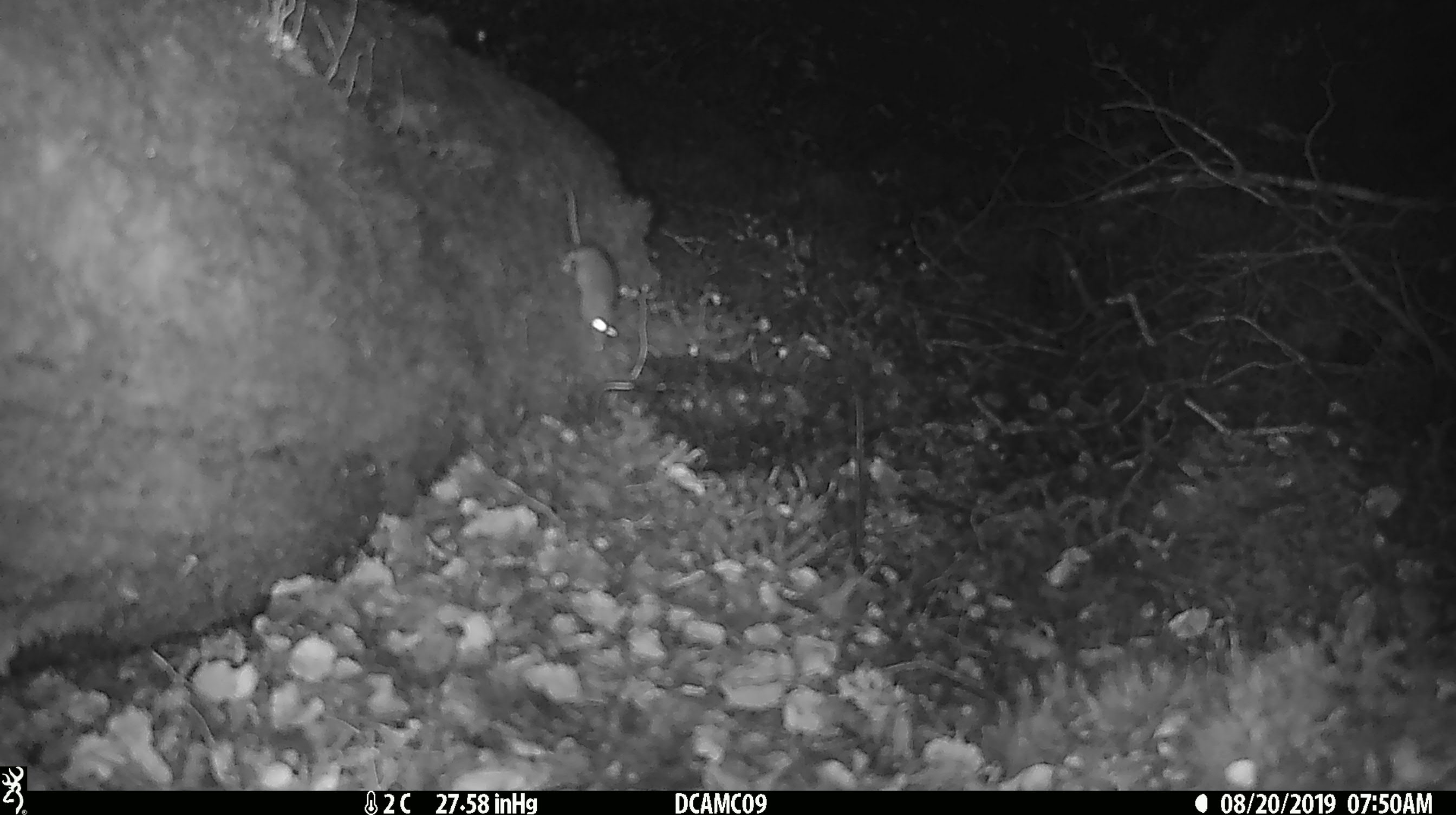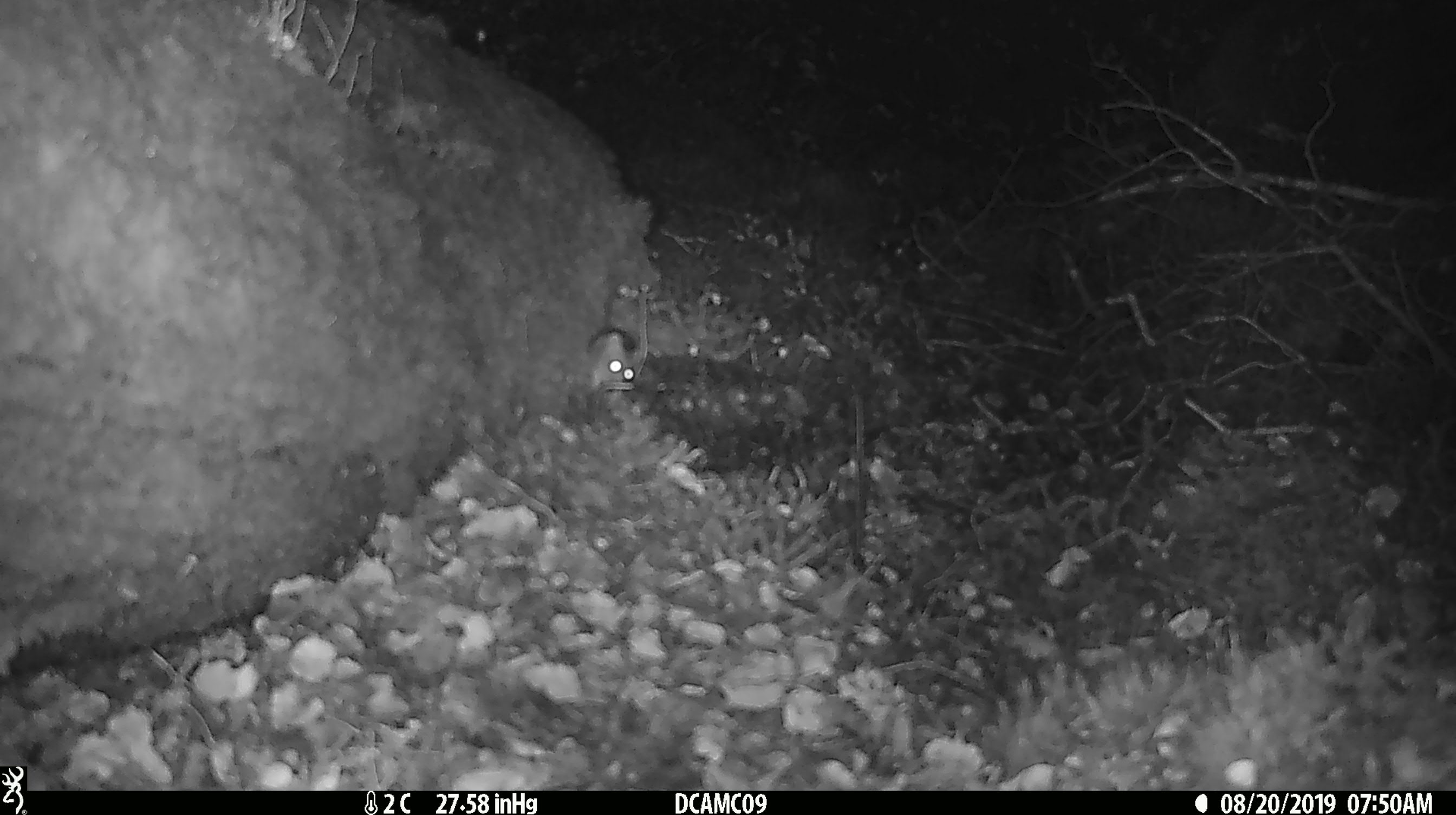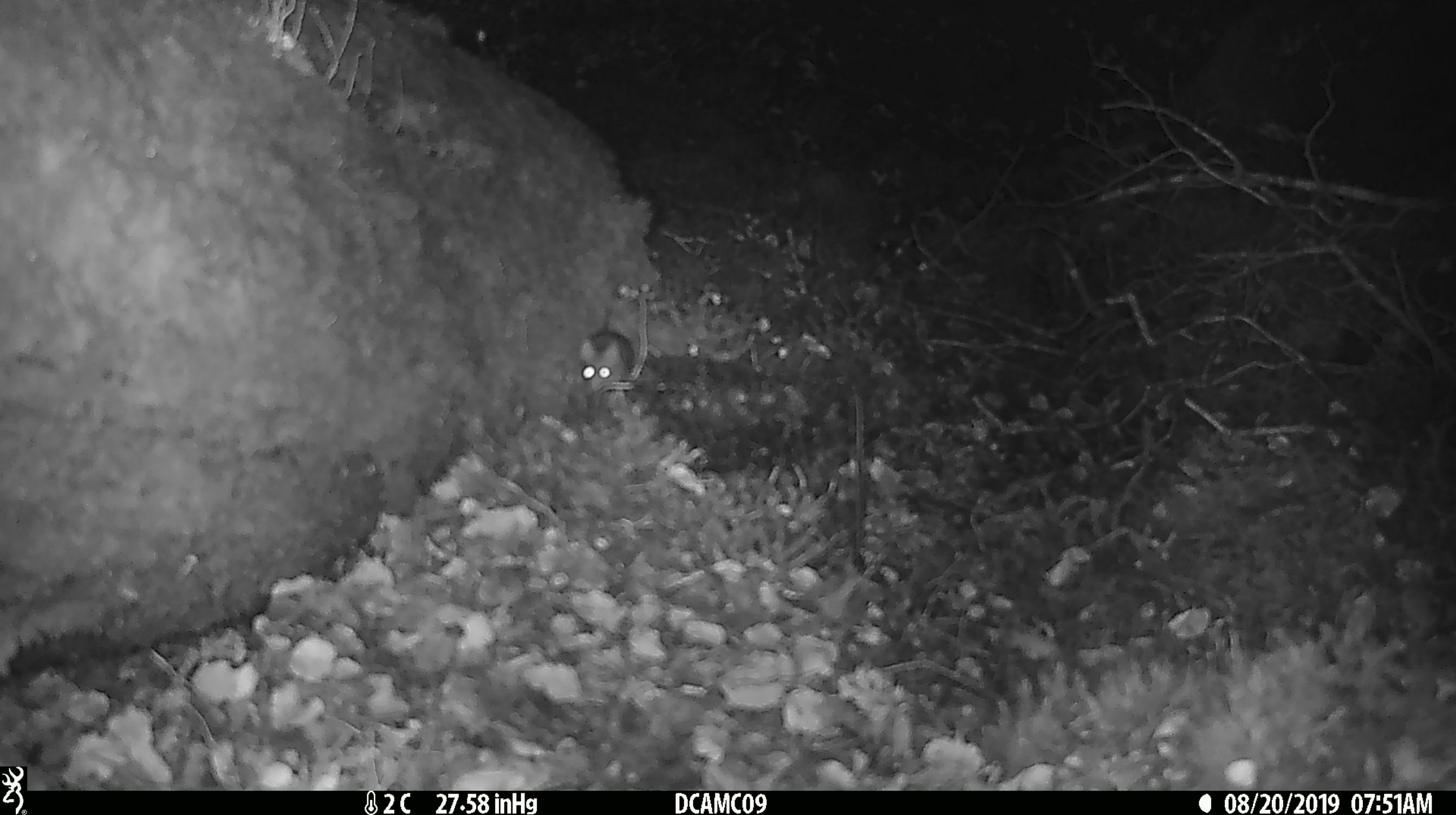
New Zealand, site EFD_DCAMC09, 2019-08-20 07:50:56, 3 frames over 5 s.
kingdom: Animalia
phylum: Chordata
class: Mammalia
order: Rodentia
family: Muridae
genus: Mus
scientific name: Mus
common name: mouse